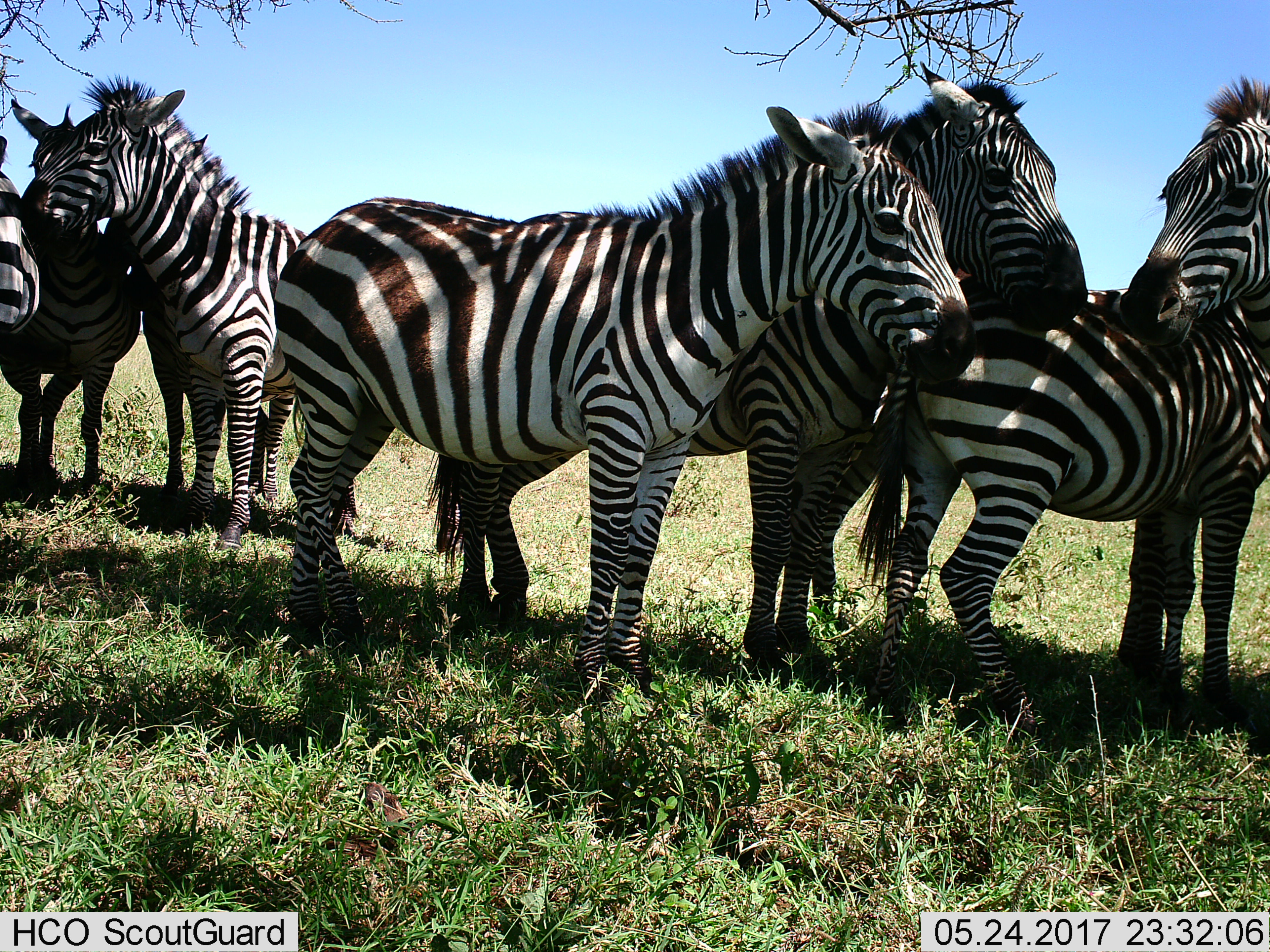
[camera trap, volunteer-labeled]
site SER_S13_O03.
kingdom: Animalia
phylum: Chordata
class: Mammalia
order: Perissodactyla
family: Equidae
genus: Equus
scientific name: Equus quagga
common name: plains zebra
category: zebraplains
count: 7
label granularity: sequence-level